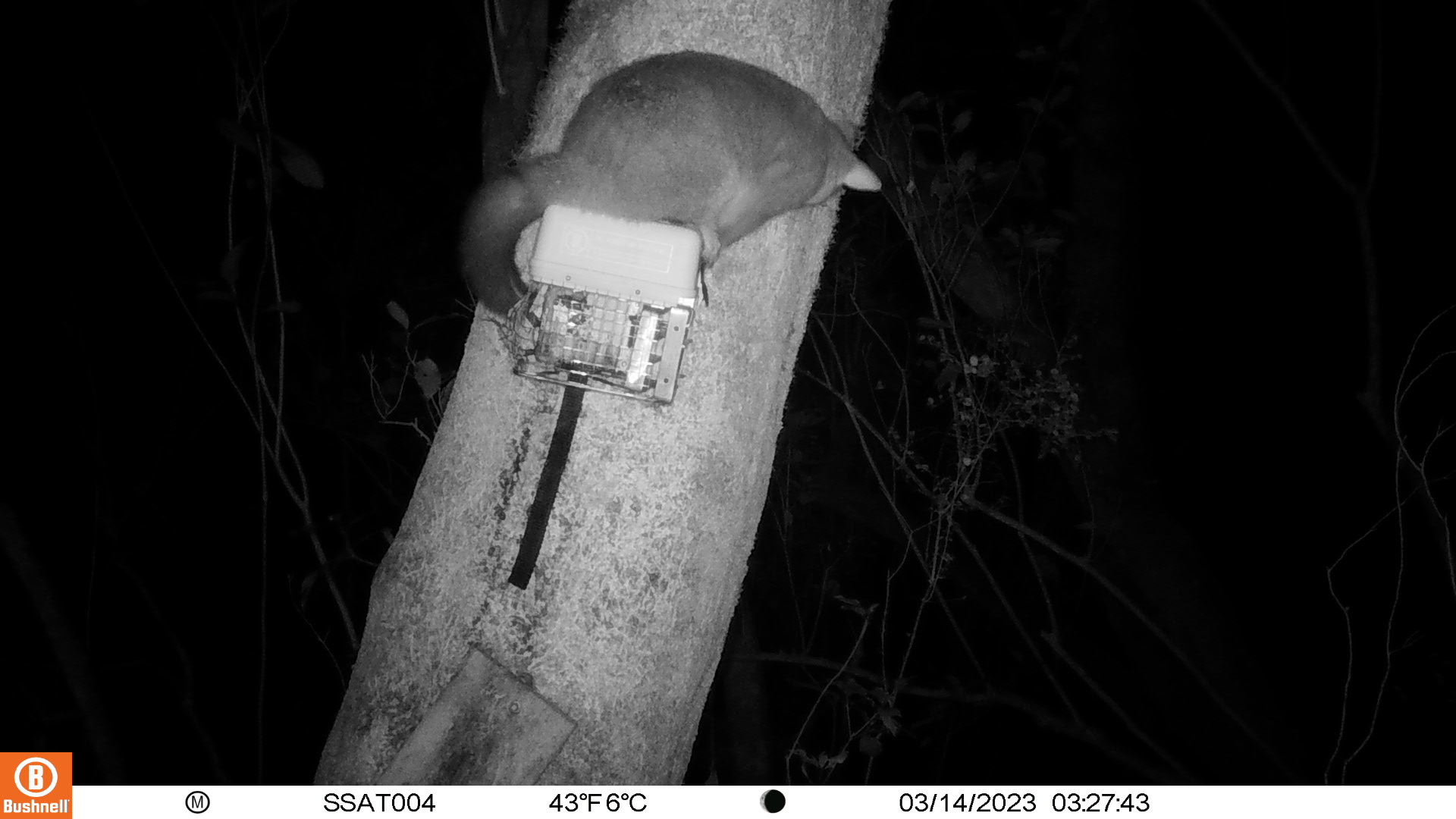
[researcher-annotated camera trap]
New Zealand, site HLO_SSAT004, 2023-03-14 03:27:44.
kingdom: Animalia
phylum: Chordata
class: Mammalia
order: Diprotodontia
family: Phalangeridae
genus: Trichosurus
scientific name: Trichosurus vulpecula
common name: common brushtail possum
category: possum